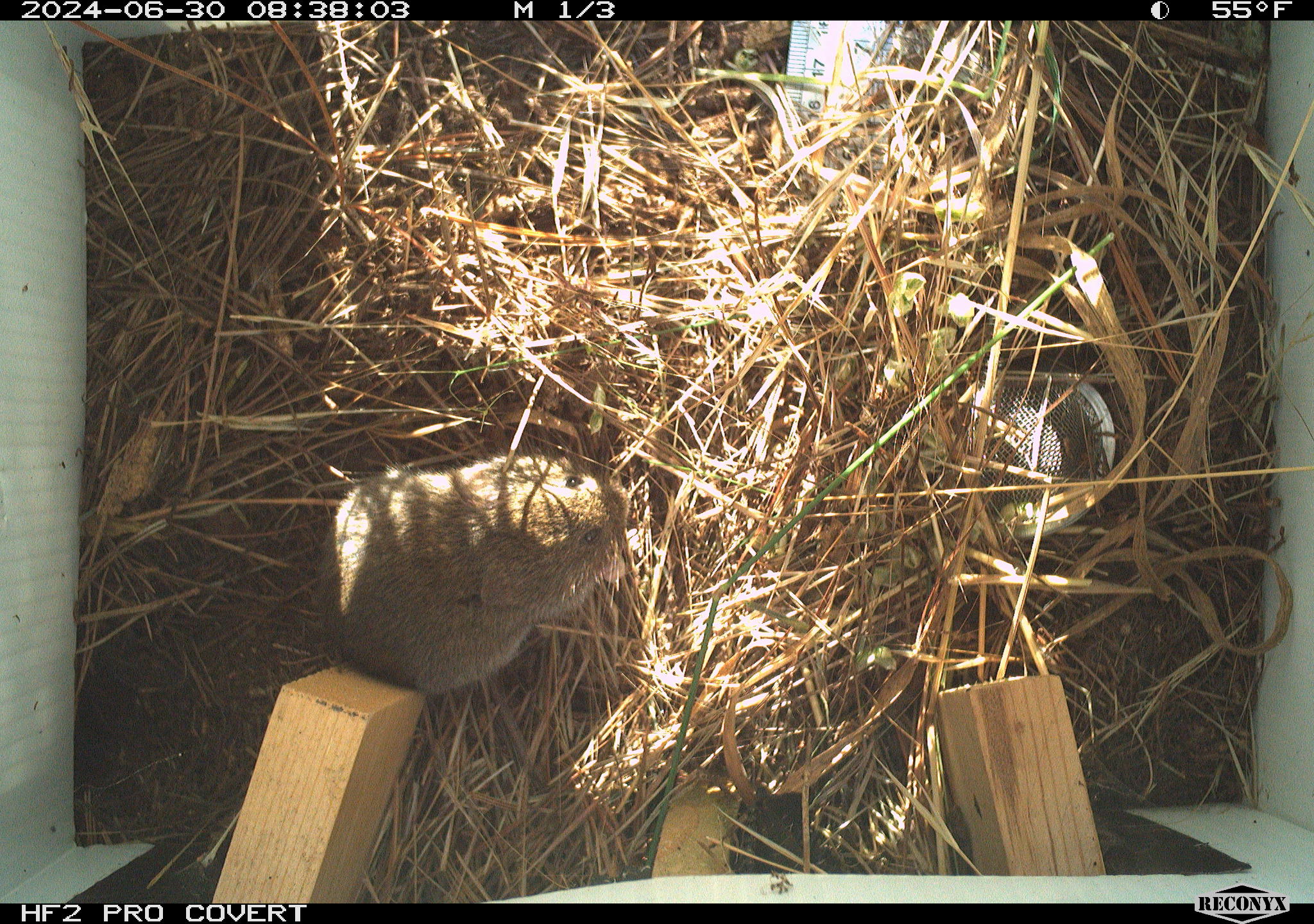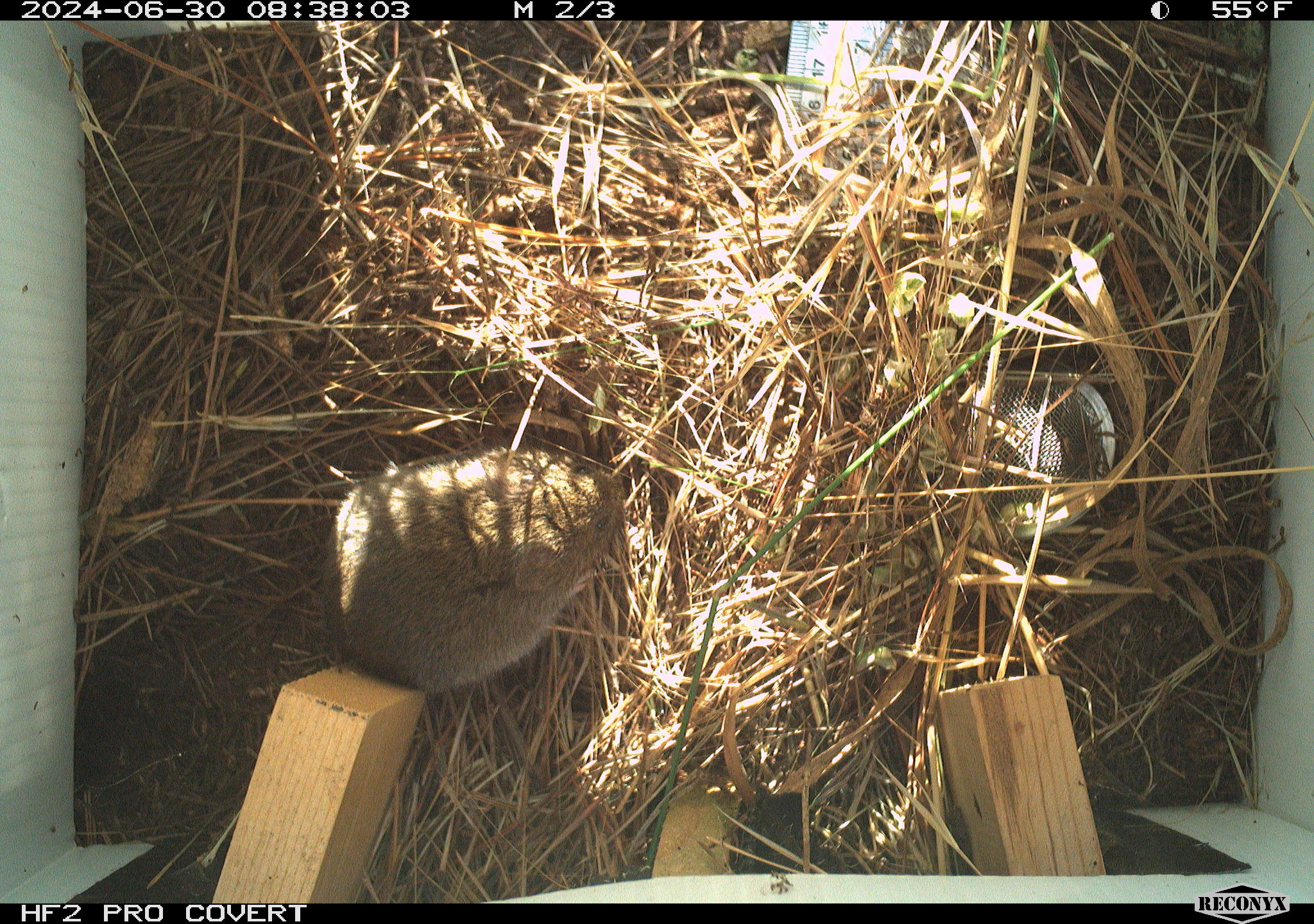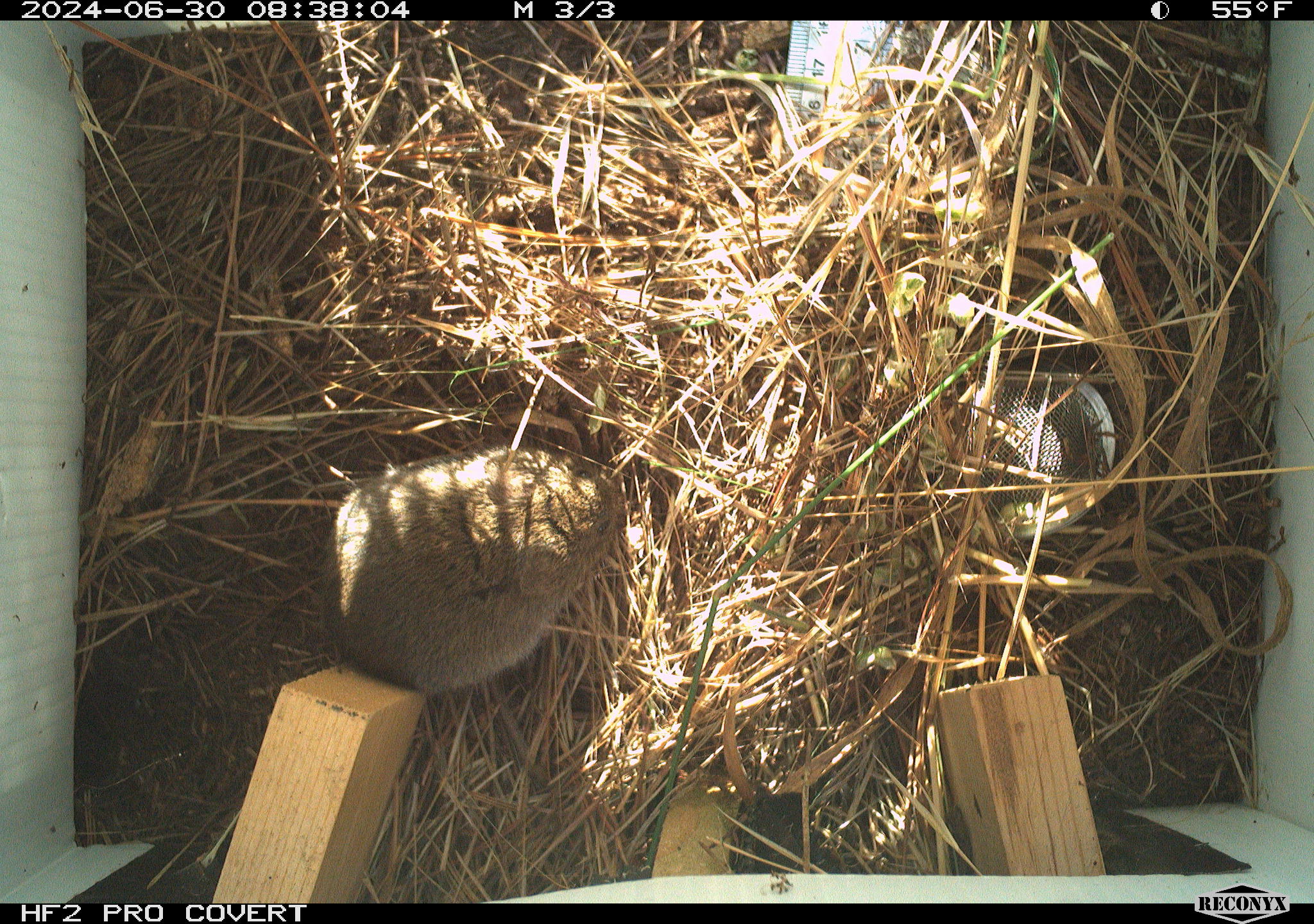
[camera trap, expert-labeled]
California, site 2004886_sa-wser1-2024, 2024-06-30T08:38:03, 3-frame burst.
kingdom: Animalia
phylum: Chordata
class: Mammalia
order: Rodentia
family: Cricetidae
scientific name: Arvicolinae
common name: voles, lemmings, and muskrats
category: arvicolinae subfamily